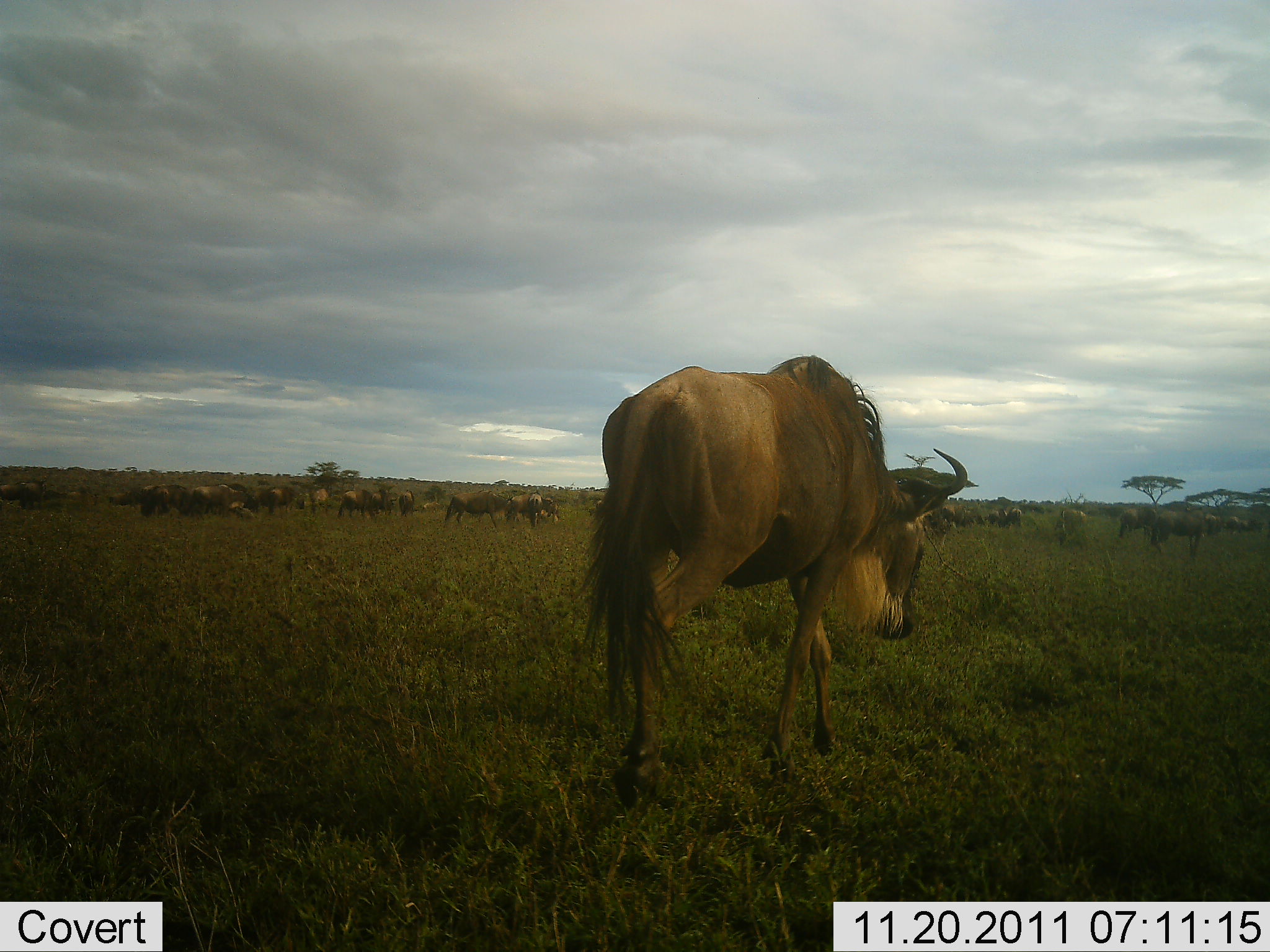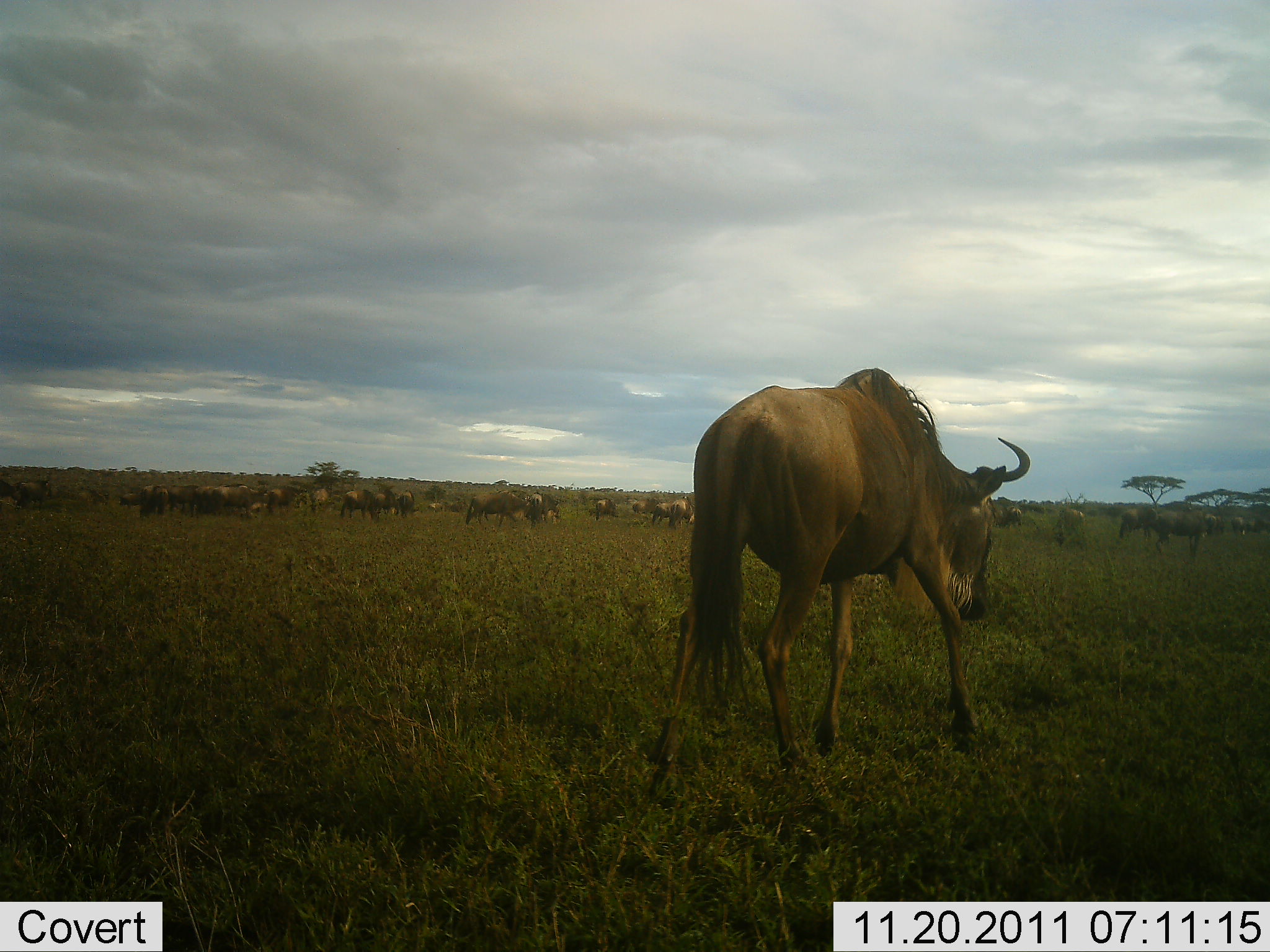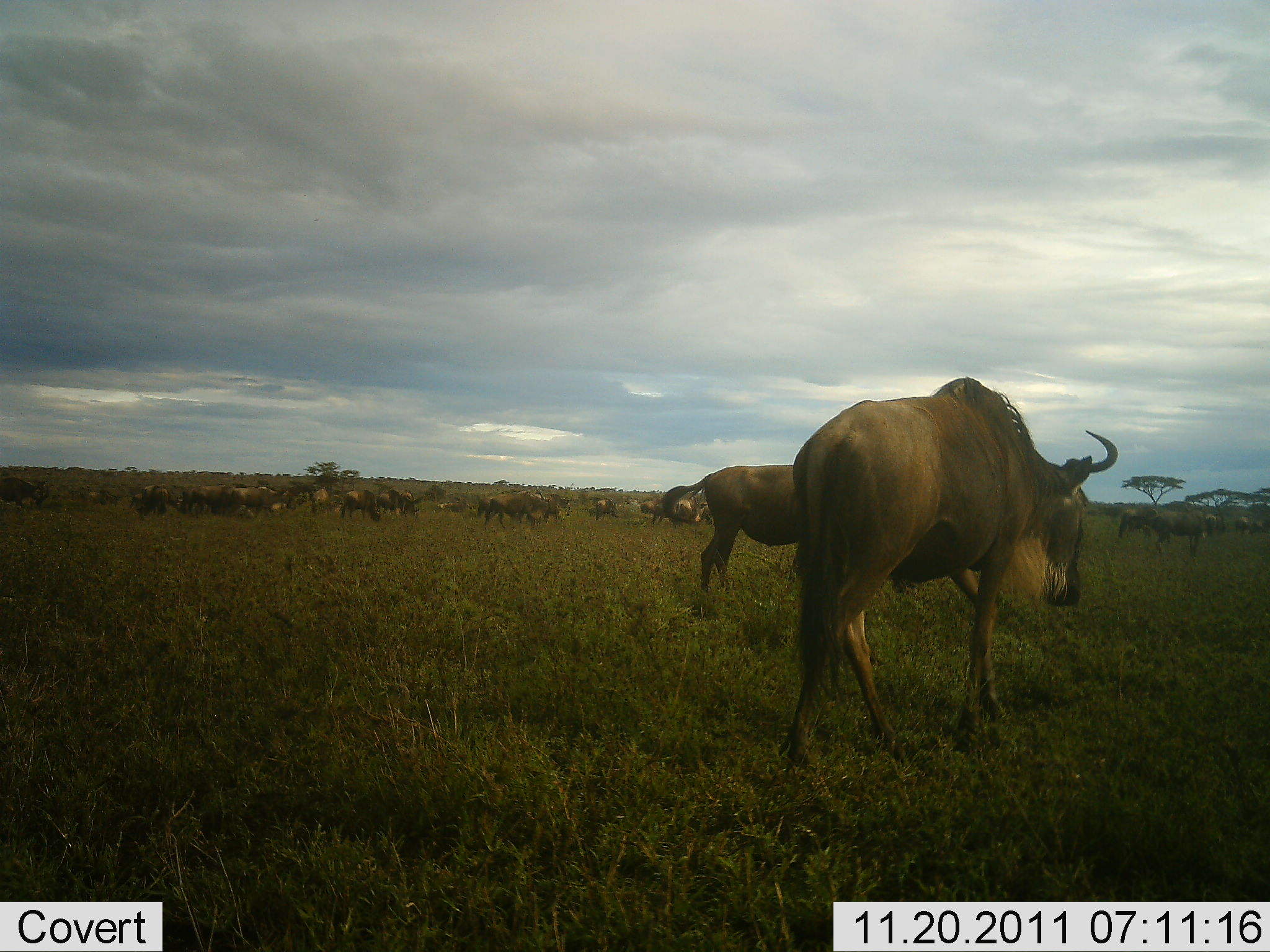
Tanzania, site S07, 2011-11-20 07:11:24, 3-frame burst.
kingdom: Animalia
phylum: Chordata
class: Mammalia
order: Artiodactyla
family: Bovidae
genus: Connochaetes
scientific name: Connochaetes taurinus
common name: blue wildebeest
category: wildebeest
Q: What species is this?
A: Wildebeest (blue wildebeest) (Connochaetes taurinus).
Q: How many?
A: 11-50.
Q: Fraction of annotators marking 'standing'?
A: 40%.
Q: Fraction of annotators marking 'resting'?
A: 0%.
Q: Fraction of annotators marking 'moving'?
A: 70%.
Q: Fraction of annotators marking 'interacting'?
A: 0%.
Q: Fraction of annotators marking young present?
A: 0%.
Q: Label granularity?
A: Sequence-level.